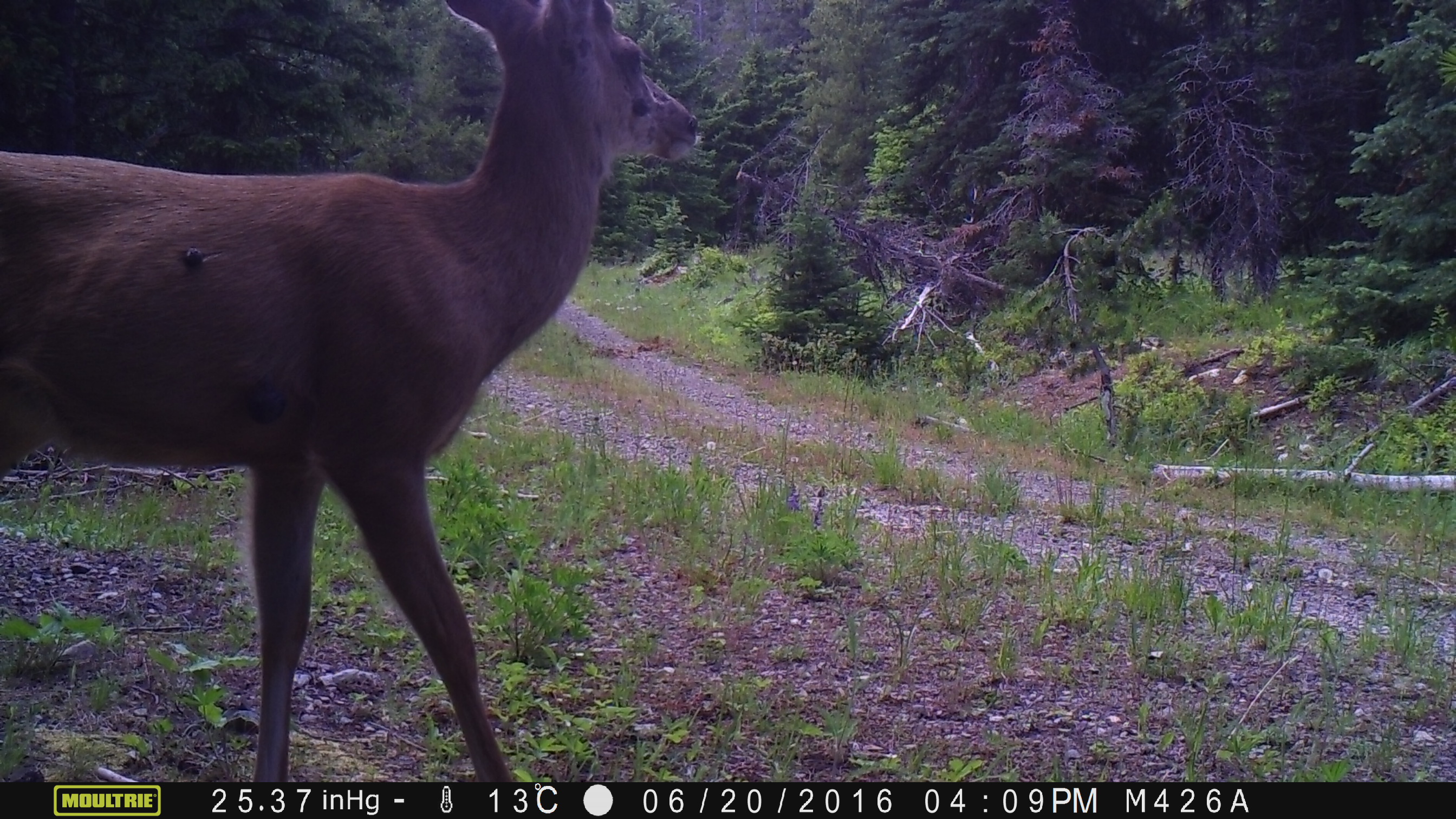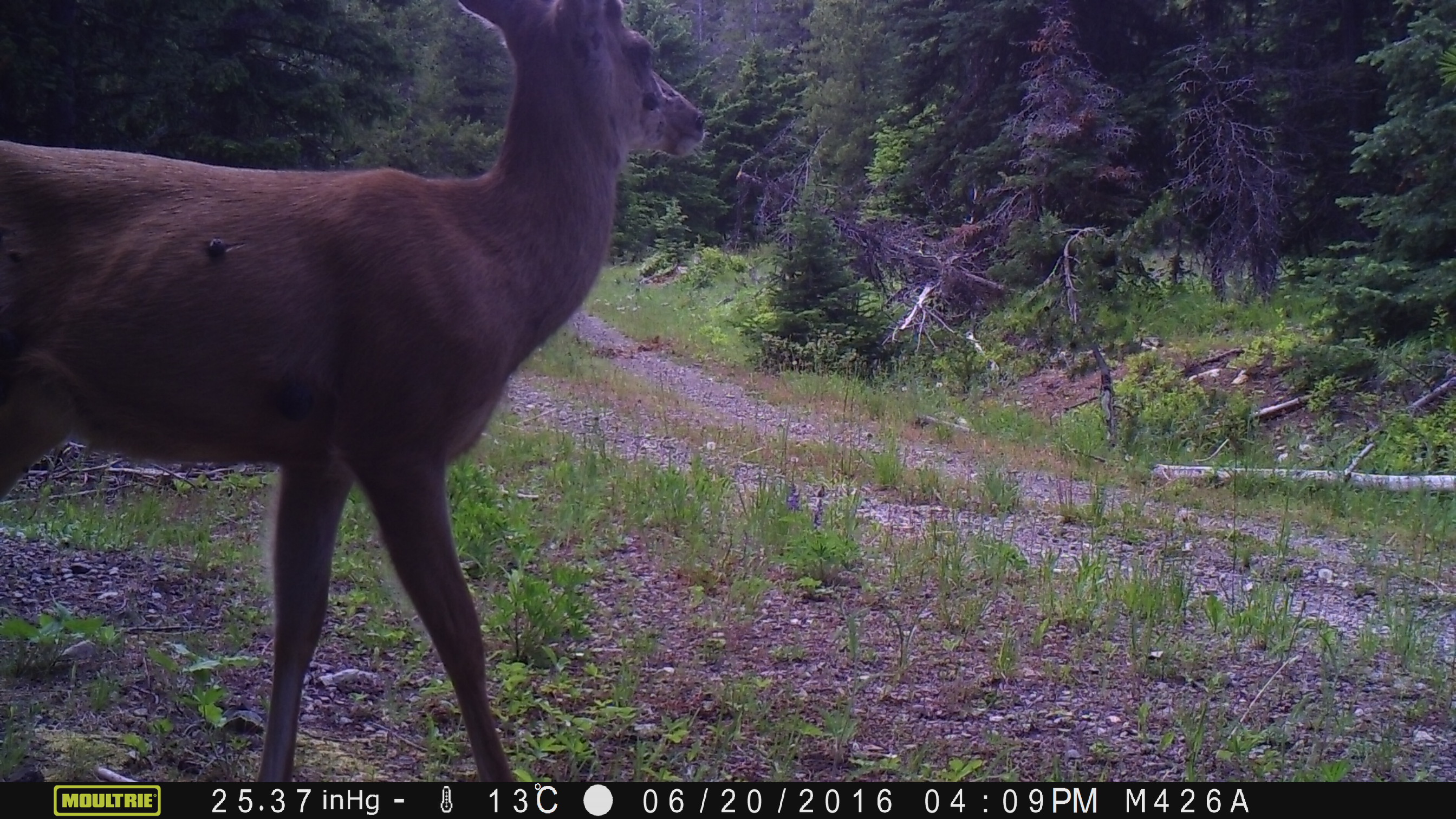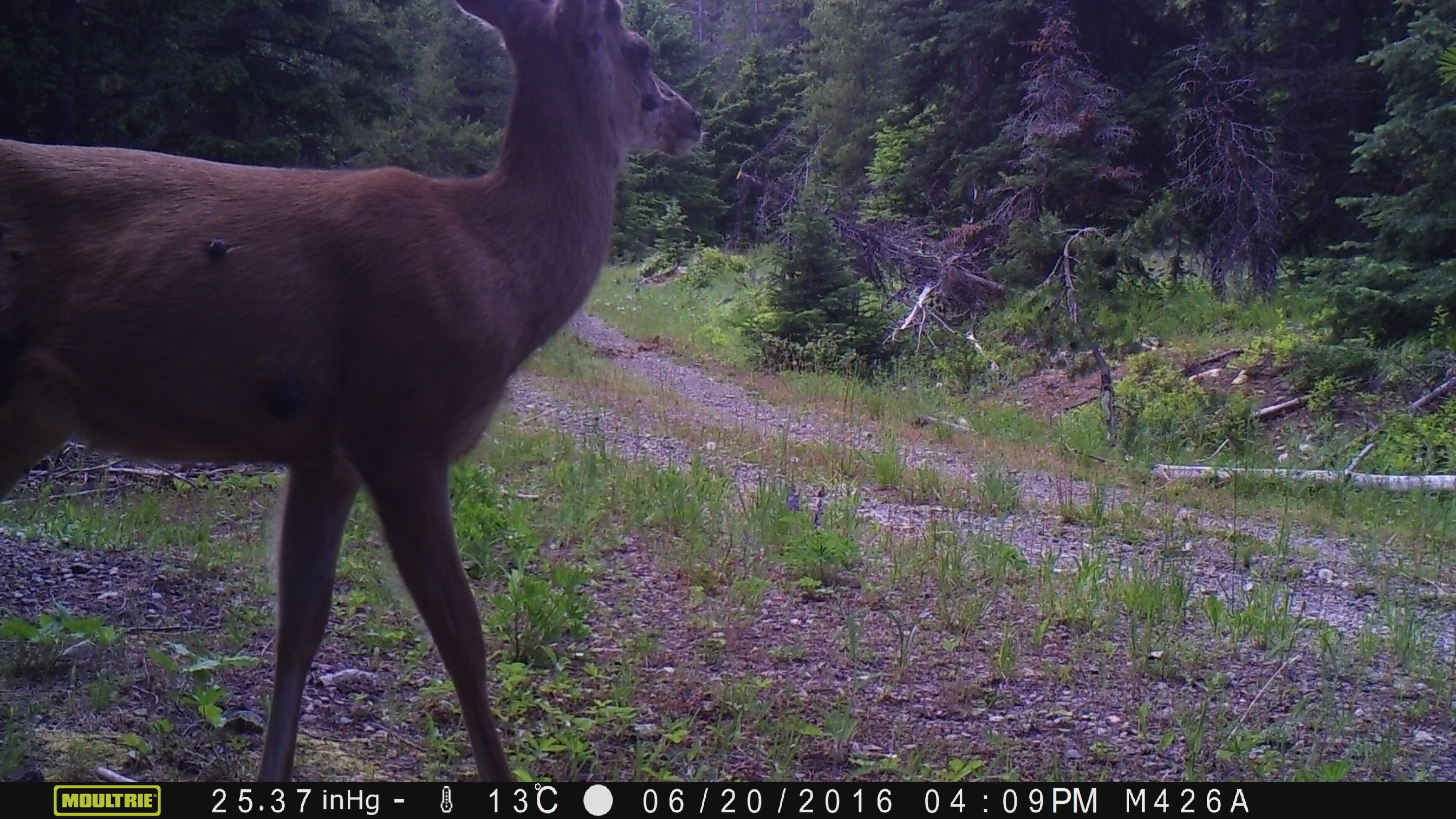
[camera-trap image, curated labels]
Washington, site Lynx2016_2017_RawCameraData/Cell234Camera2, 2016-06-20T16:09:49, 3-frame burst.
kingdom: Animalia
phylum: Chordata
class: Mammalia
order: Artiodactyla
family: Cervidae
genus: Odocoileus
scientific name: Odocoileus hemionus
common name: mule deer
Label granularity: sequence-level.